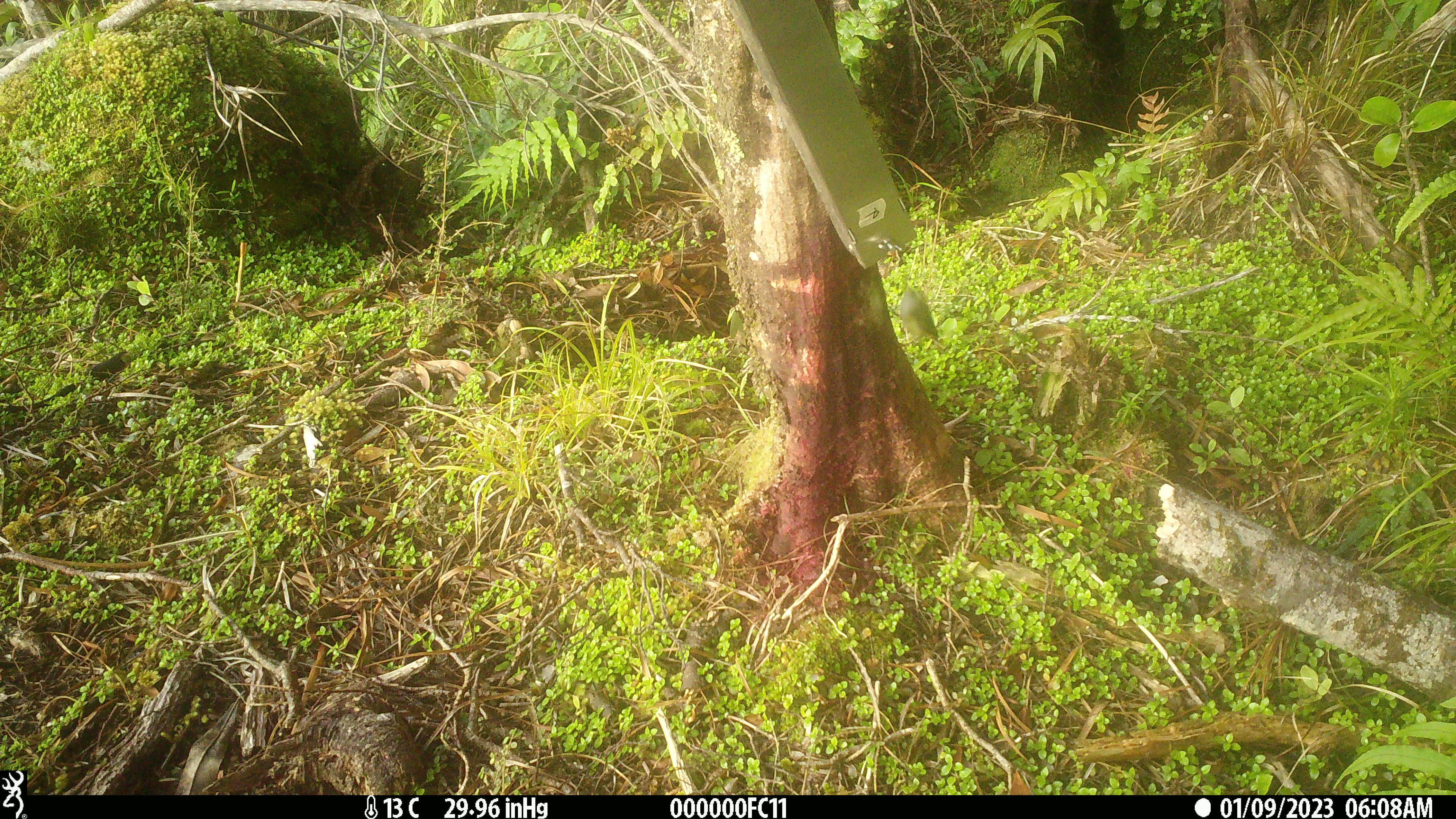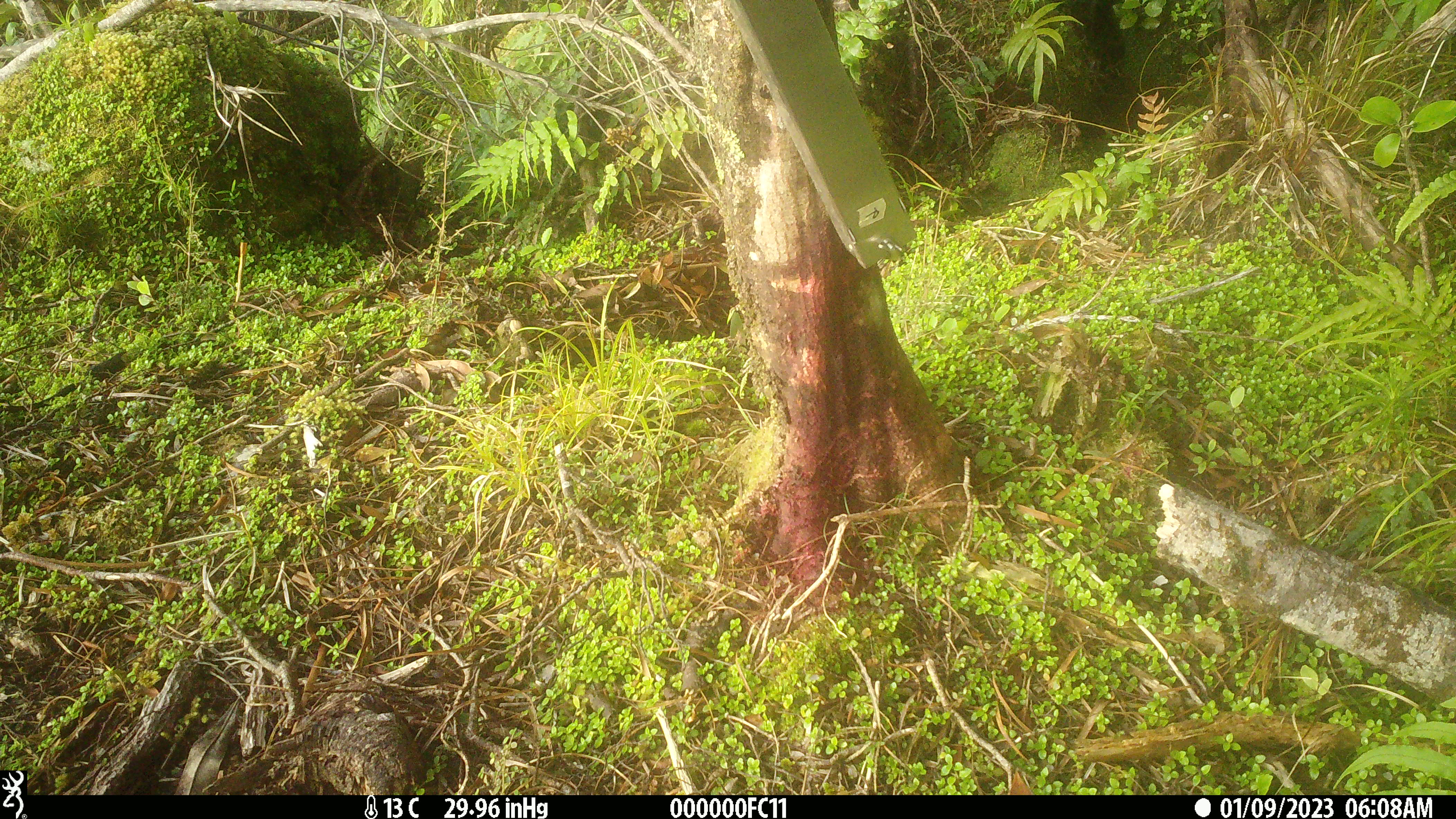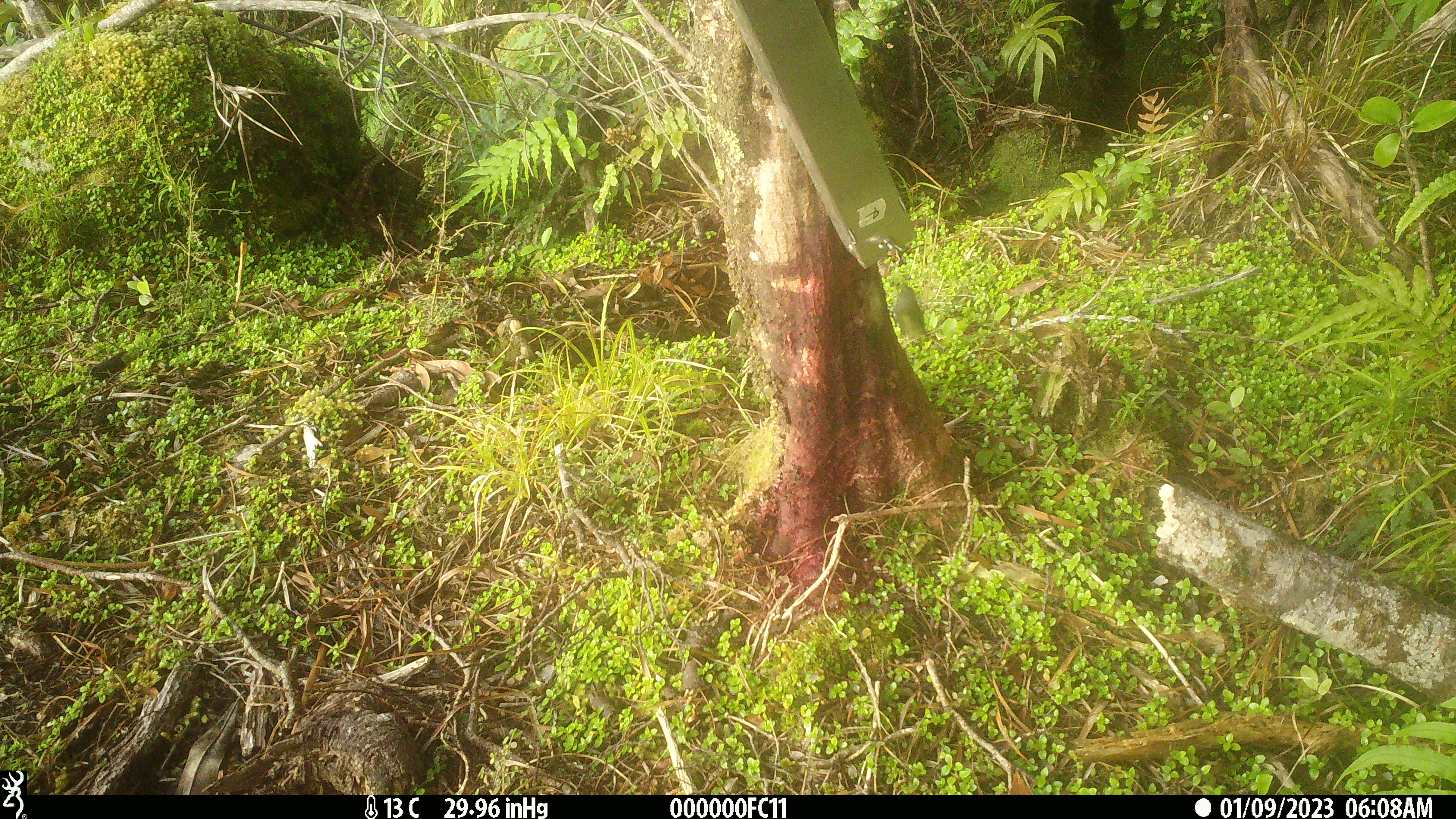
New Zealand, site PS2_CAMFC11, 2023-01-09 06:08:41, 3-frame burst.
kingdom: Animalia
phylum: Chordata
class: Aves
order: Passeriformes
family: Acanthisittidae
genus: Acanthisitta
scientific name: Acanthisitta chloris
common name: rifleman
Rifleman (Acanthisitta chloris).